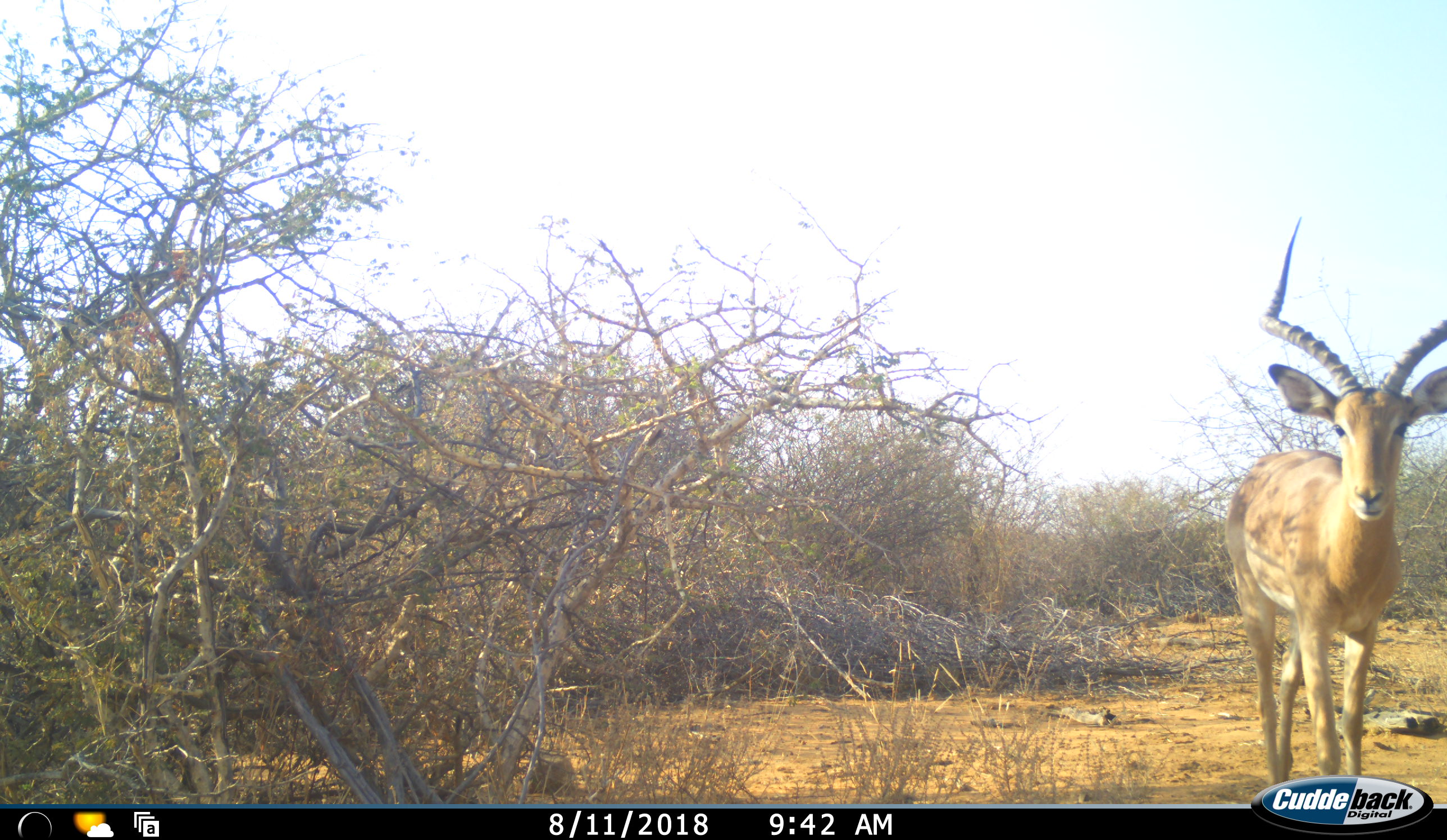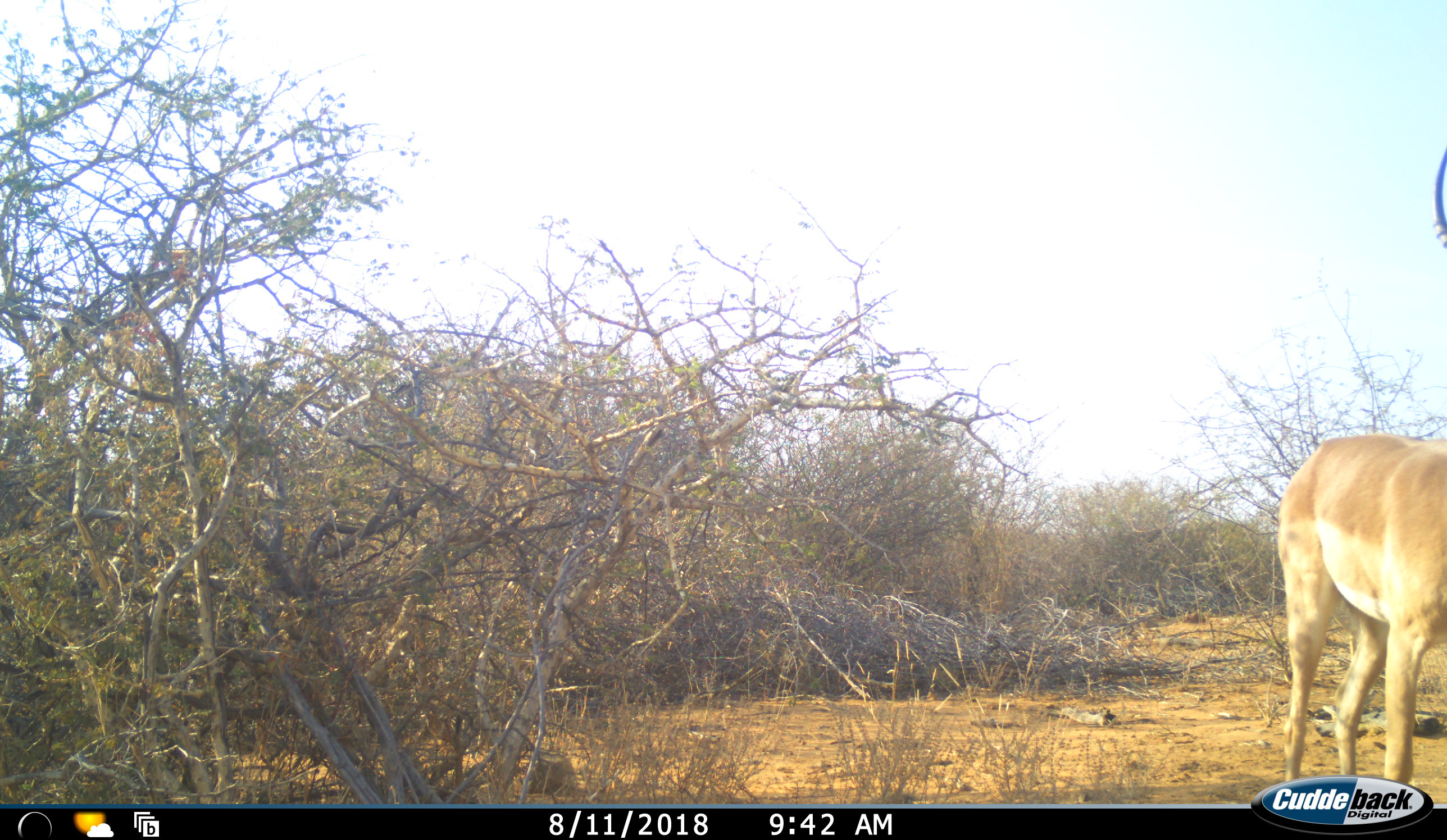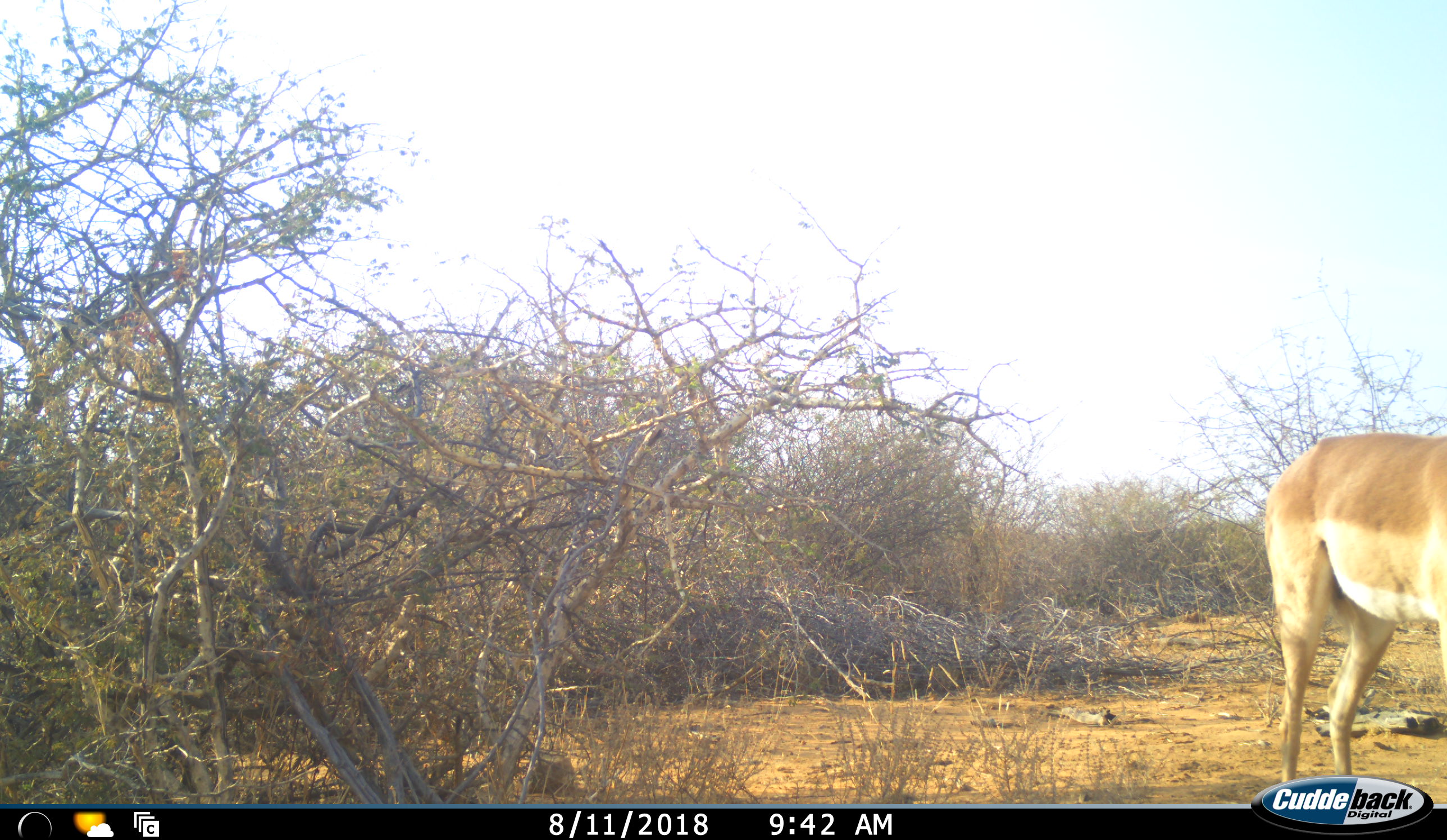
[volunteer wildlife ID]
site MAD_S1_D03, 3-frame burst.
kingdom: Animalia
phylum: Chordata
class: Mammalia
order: Artiodactyla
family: Bovidae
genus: Aepyceros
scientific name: Aepyceros melampus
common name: impala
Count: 1.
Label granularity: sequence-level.